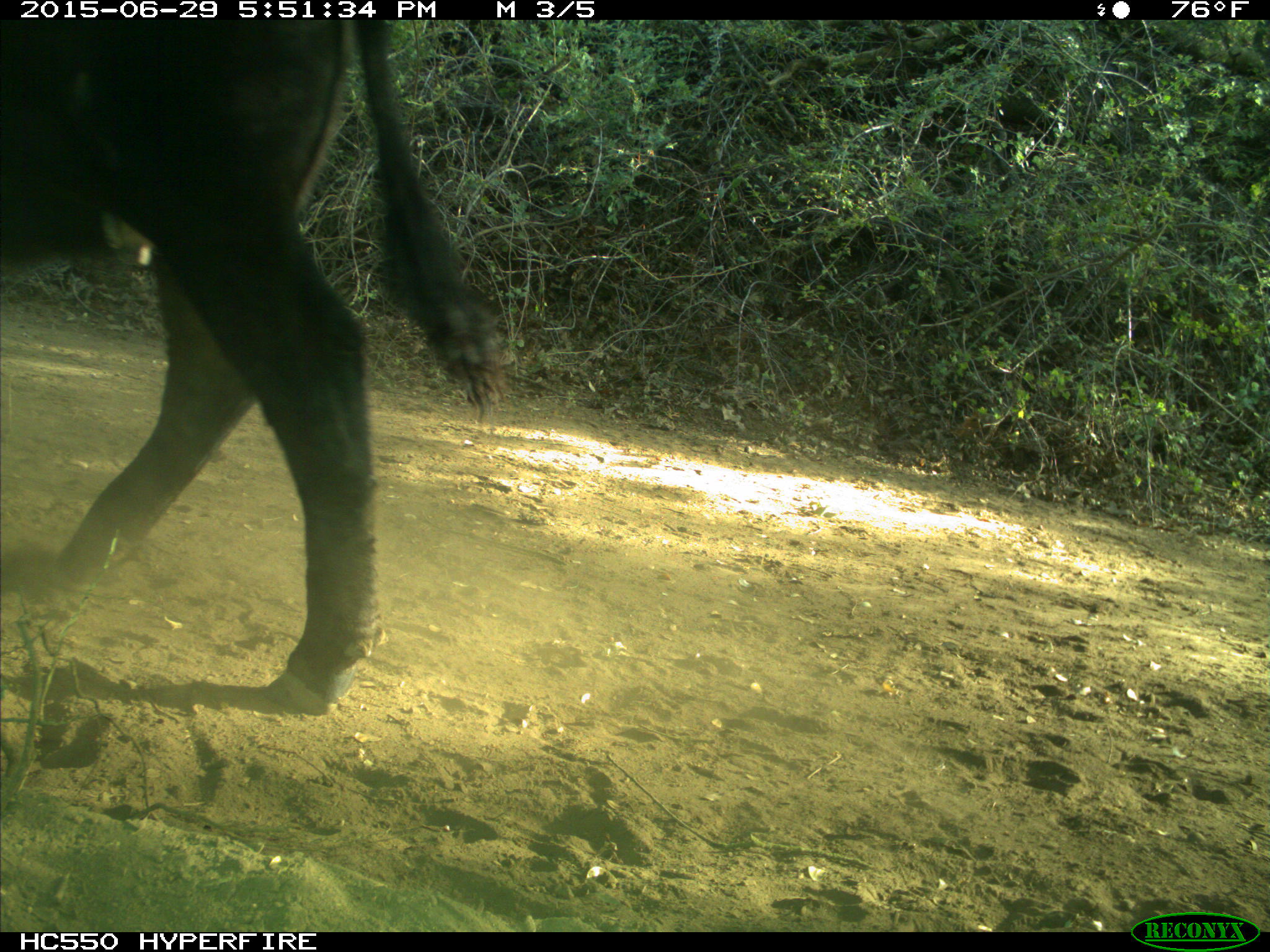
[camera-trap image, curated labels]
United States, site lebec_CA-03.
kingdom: Animalia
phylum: Chordata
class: Mammalia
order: Artiodactyla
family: Bovidae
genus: Bos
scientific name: Bos taurus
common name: domestic cow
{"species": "Bos taurus (domestic cow)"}